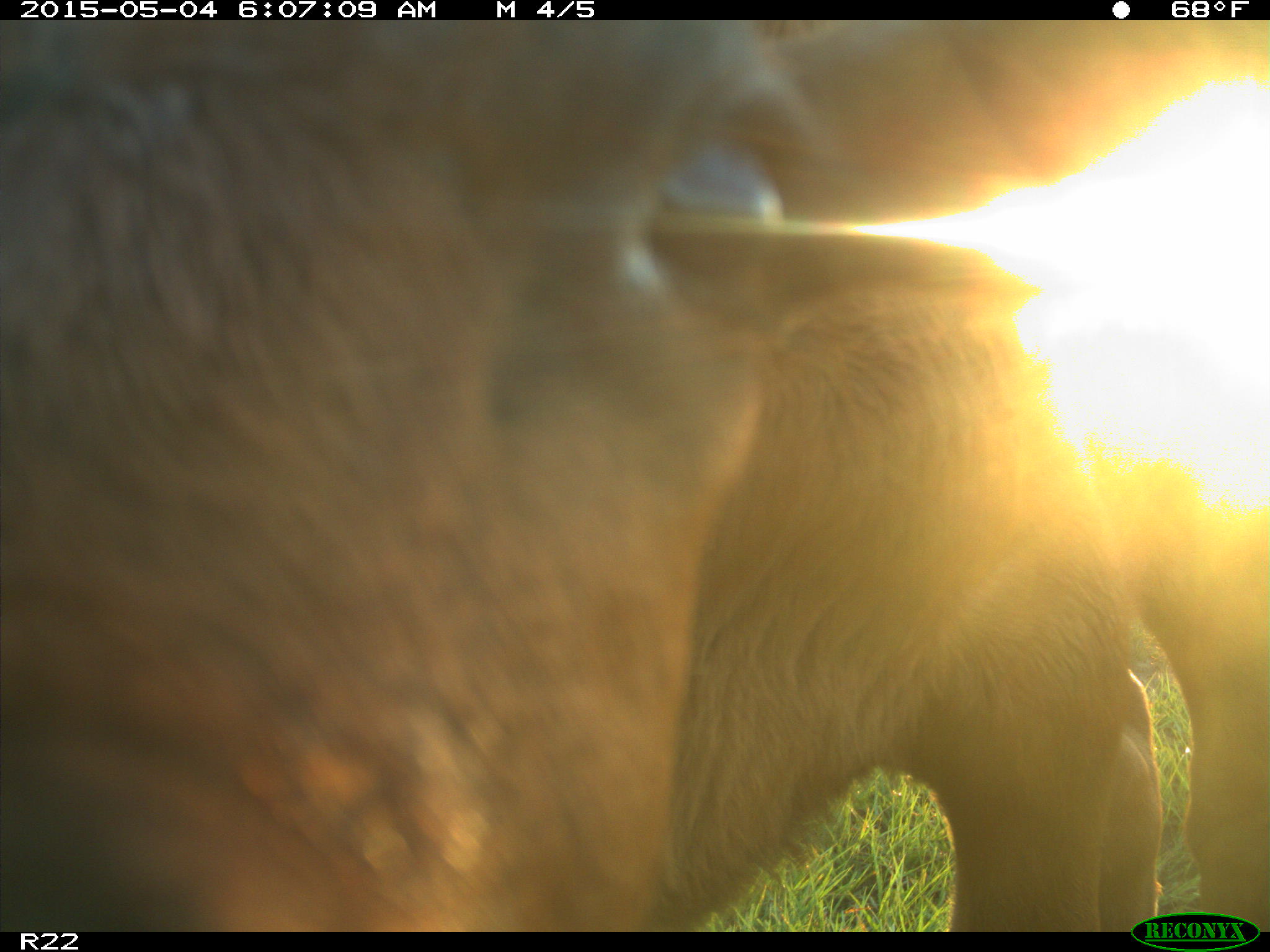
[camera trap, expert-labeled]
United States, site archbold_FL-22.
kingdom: Animalia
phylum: Chordata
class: Mammalia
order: Artiodactyla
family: Bovidae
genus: Bos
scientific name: Bos taurus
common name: domestic cow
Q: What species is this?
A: Bos taurus (domestic cow).